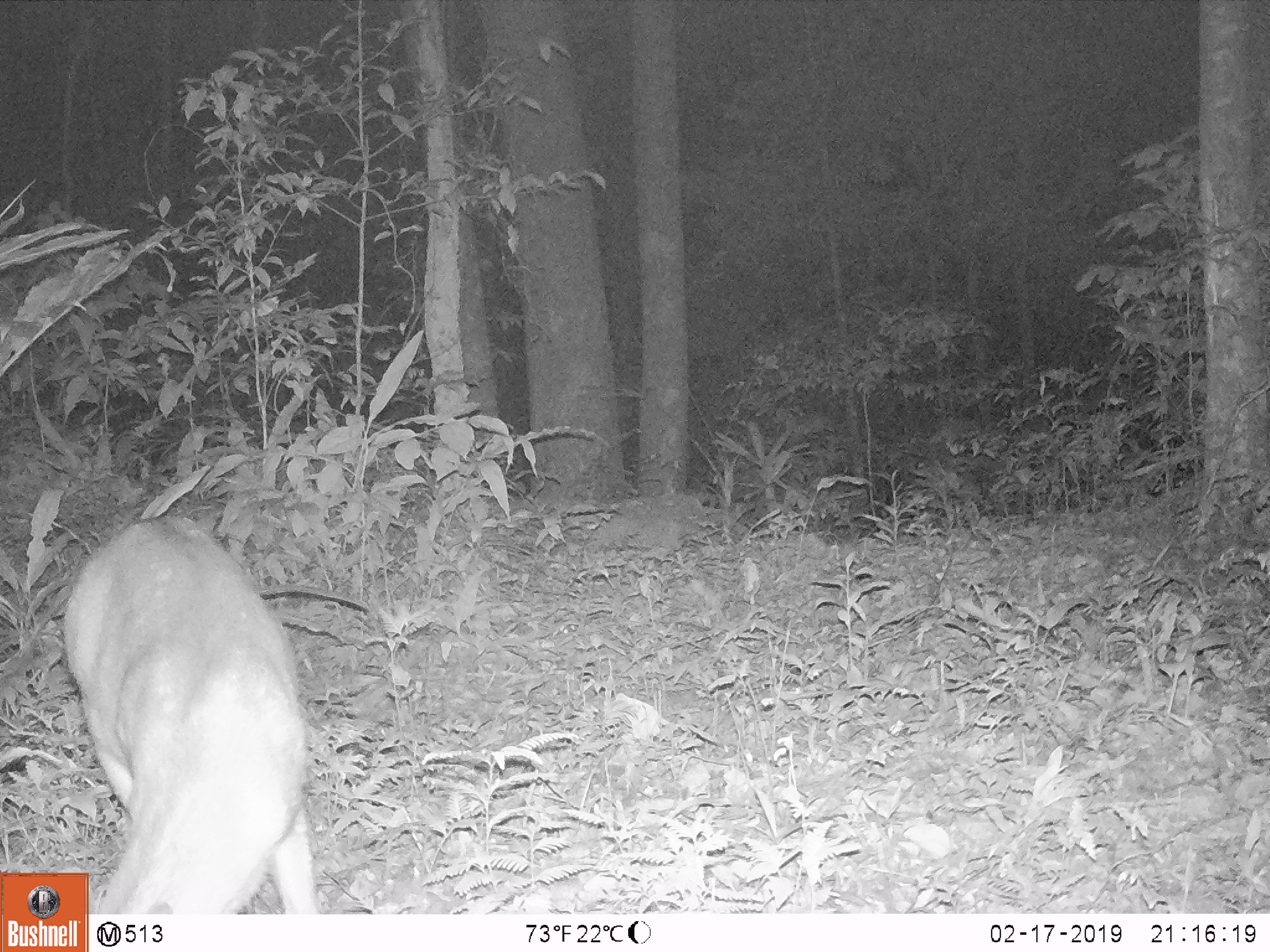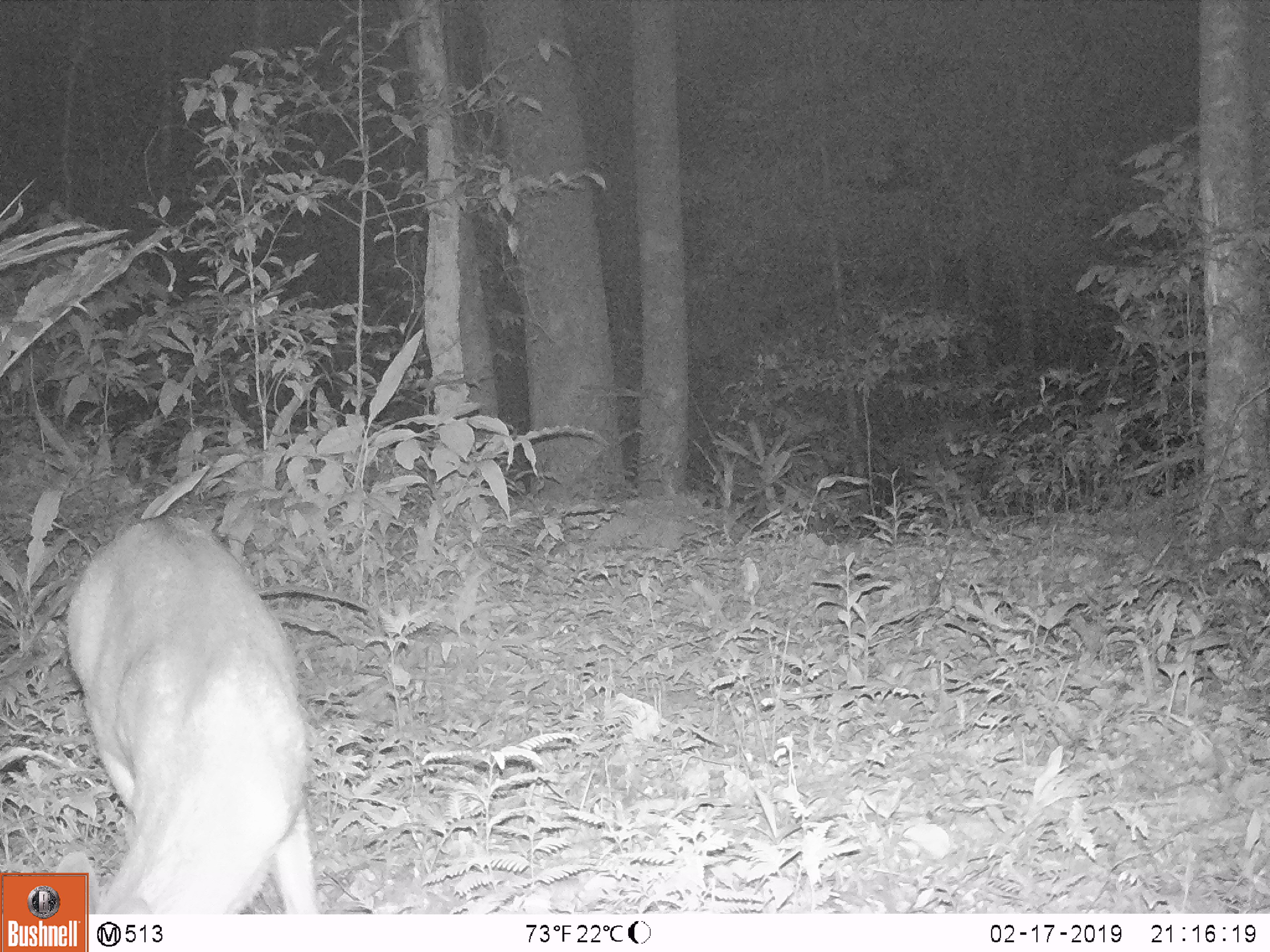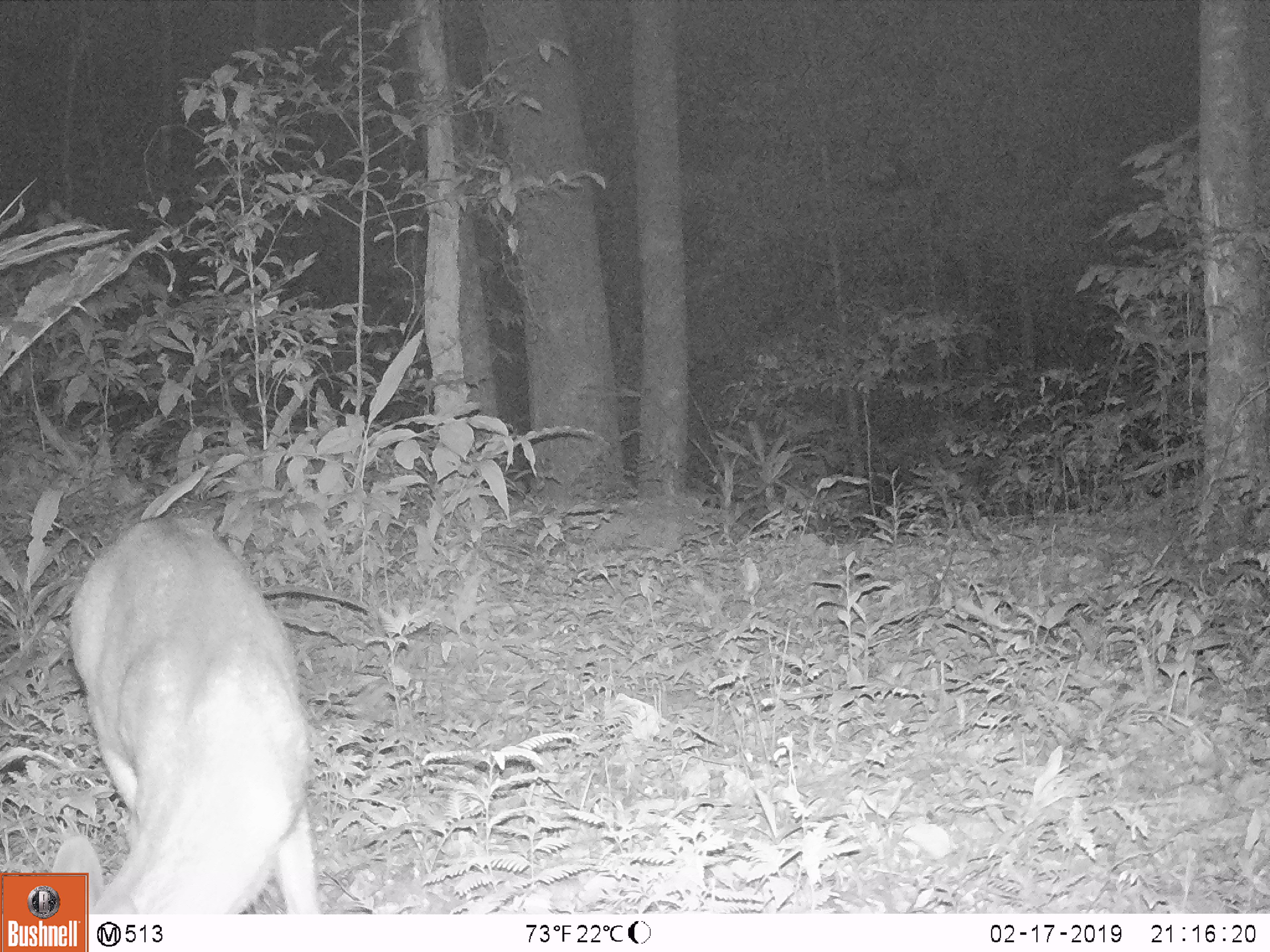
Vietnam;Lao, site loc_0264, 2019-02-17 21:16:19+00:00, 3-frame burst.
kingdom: Animalia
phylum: Chordata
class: Mammalia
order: Artiodactyla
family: Cervidae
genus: Muntiacus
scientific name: Muntiacus vuquangensis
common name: large-antlered muntjac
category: large antlered muntjac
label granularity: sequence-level